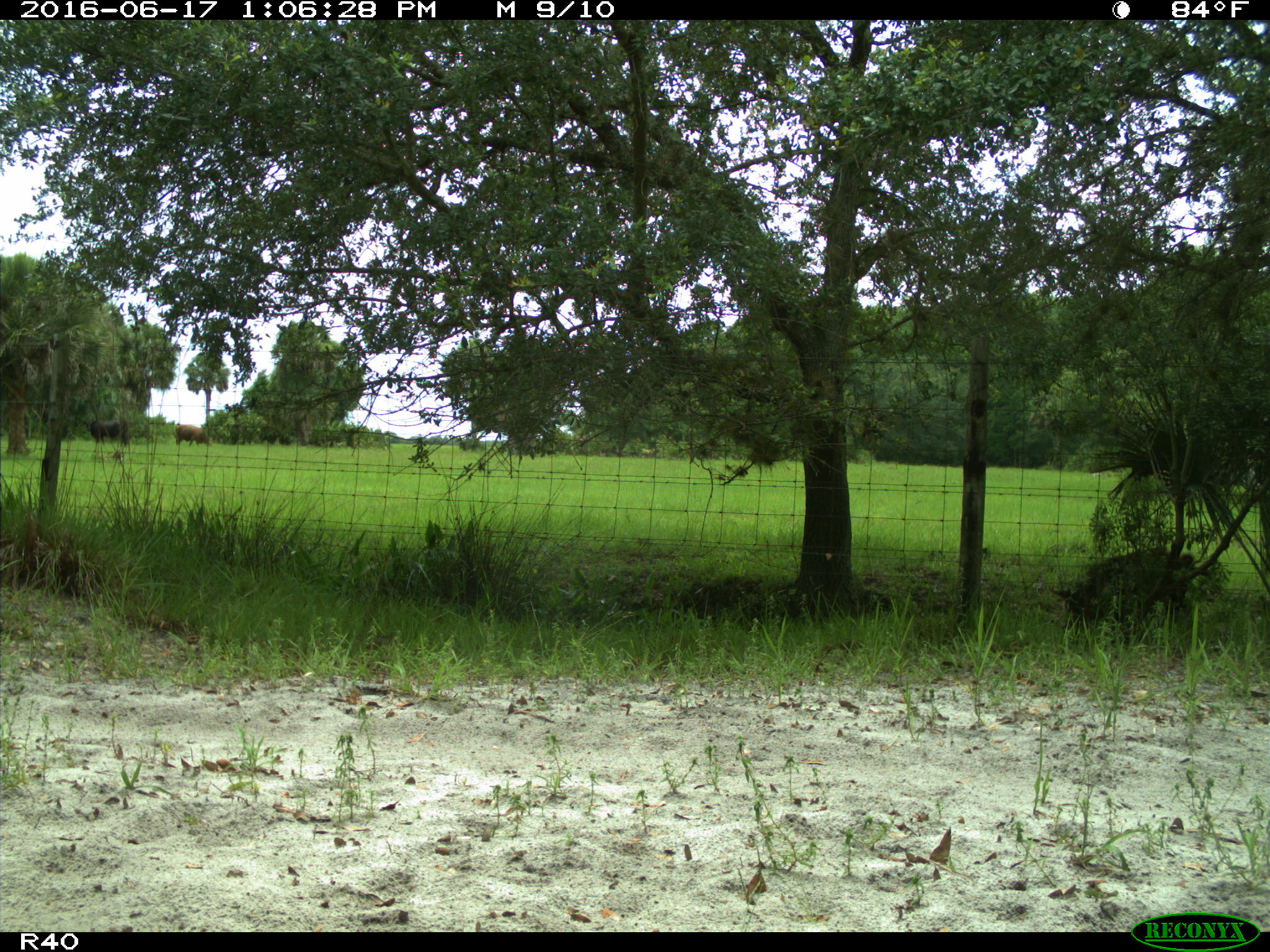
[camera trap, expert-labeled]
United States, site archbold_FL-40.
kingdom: Animalia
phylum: Chordata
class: Mammalia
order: Artiodactyla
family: Suidae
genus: Sus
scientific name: Sus scrofa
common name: wild boar